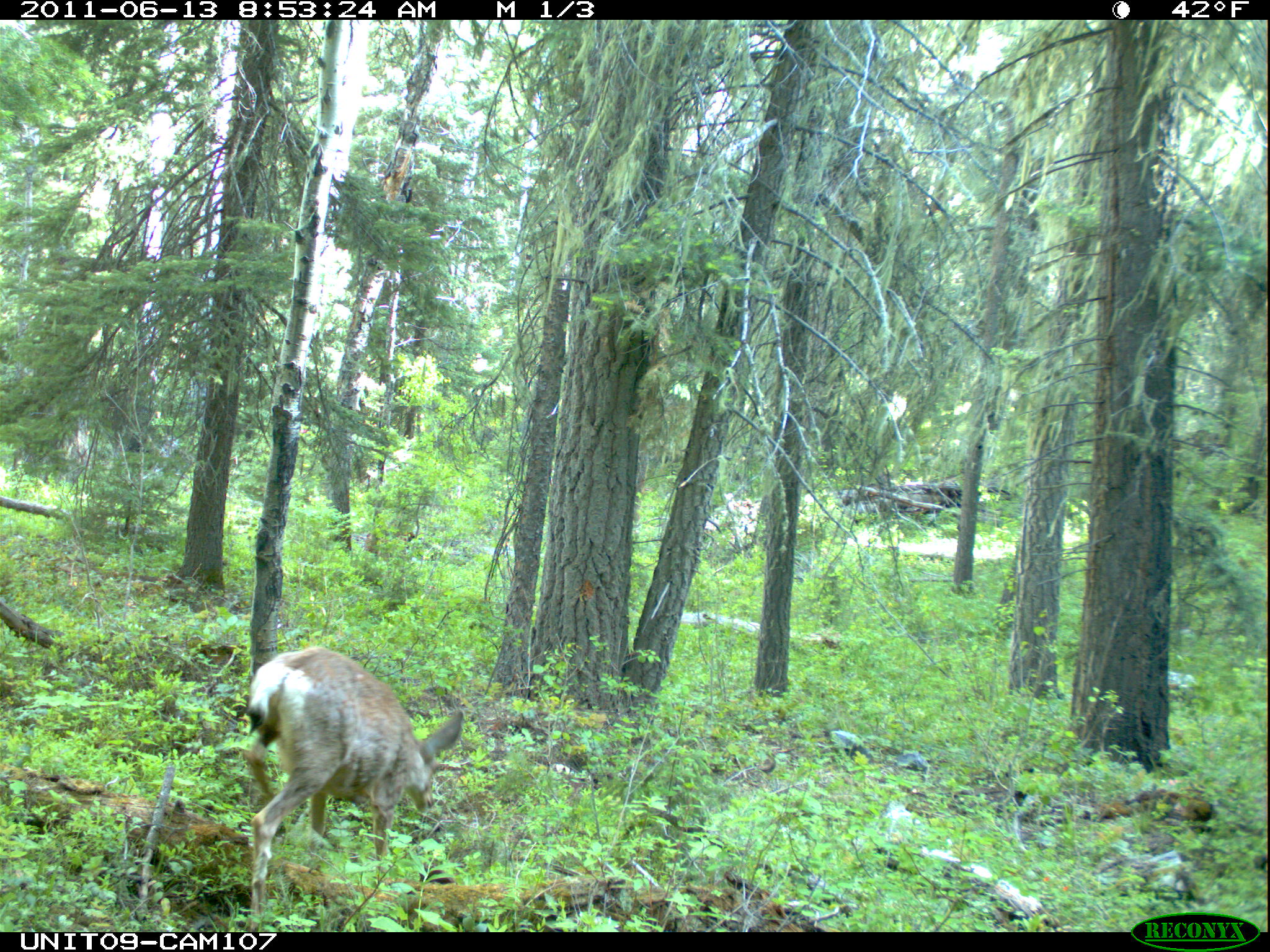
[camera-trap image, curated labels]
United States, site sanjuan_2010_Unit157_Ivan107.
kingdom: Animalia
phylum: Chordata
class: Mammalia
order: Artiodactyla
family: Cervidae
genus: Odocoileus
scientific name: Odocoileus hemionus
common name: mule deer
Odocoileus hemionus (mule deer).